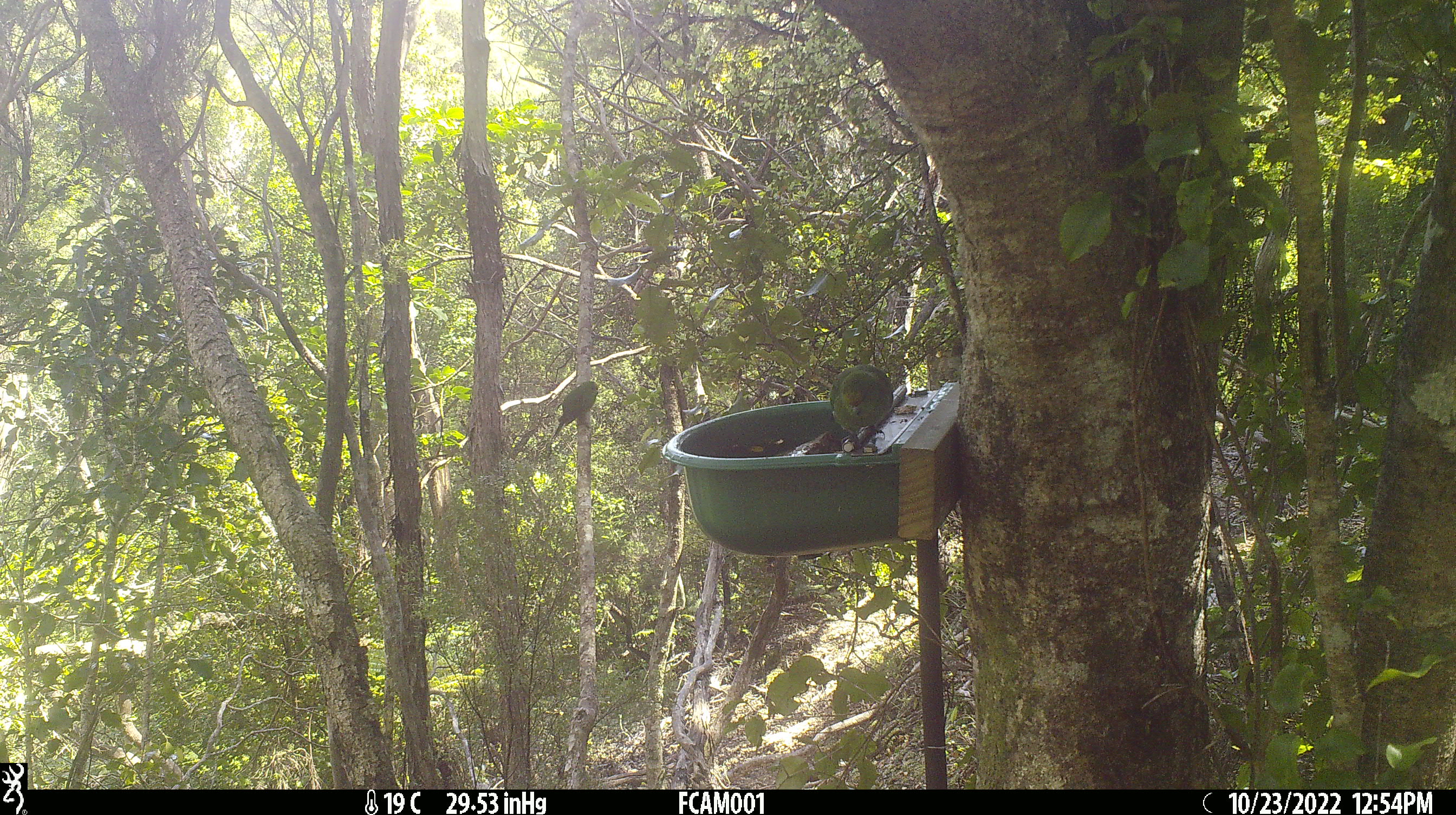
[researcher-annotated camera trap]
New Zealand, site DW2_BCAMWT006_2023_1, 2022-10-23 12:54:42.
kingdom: Animalia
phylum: Chordata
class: Aves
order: Psittaciformes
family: Psittaculidae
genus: Cyanoramphus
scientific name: Cyanoramphus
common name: parakeet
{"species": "parakeet (Cyanoramphus)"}